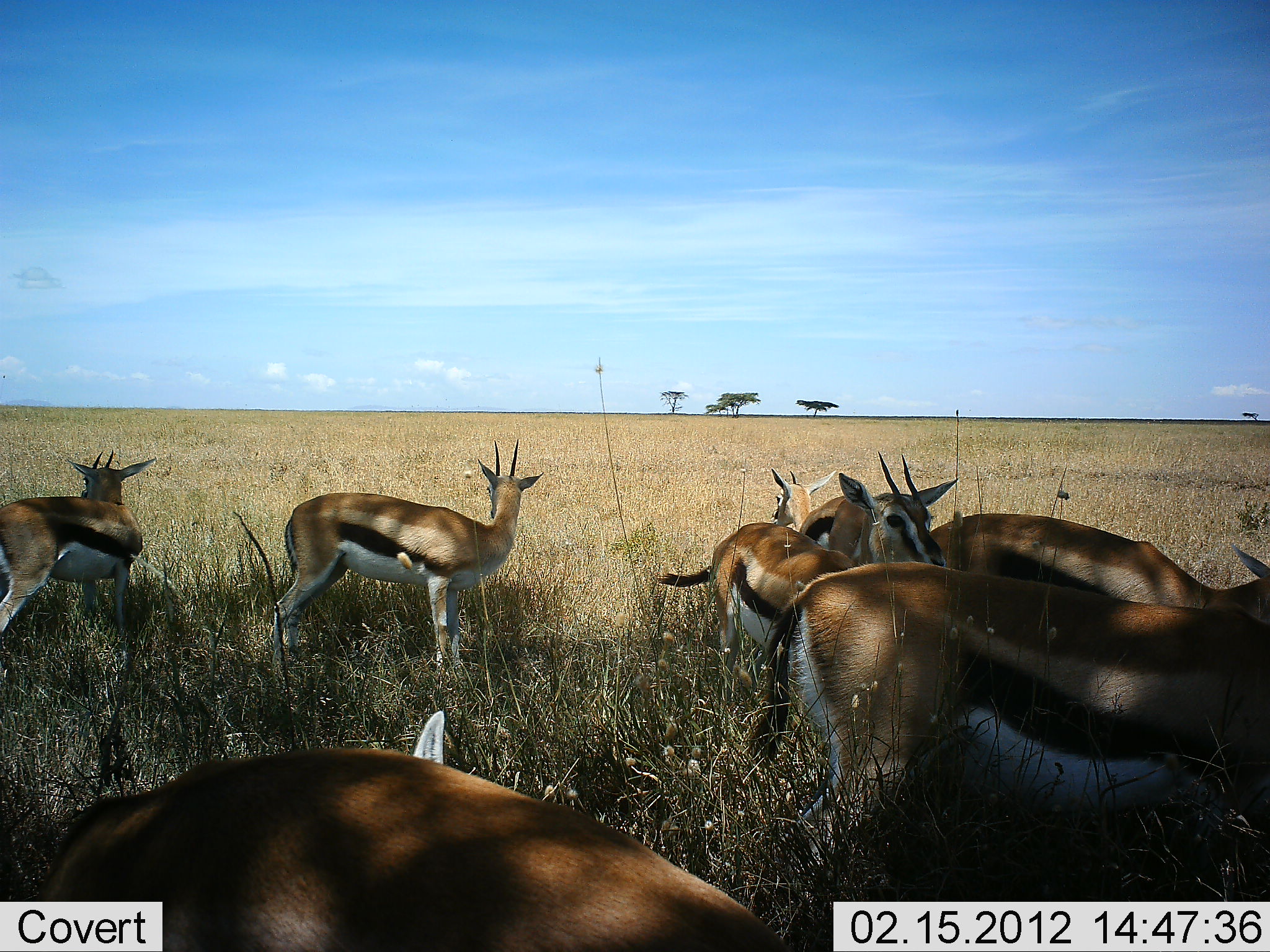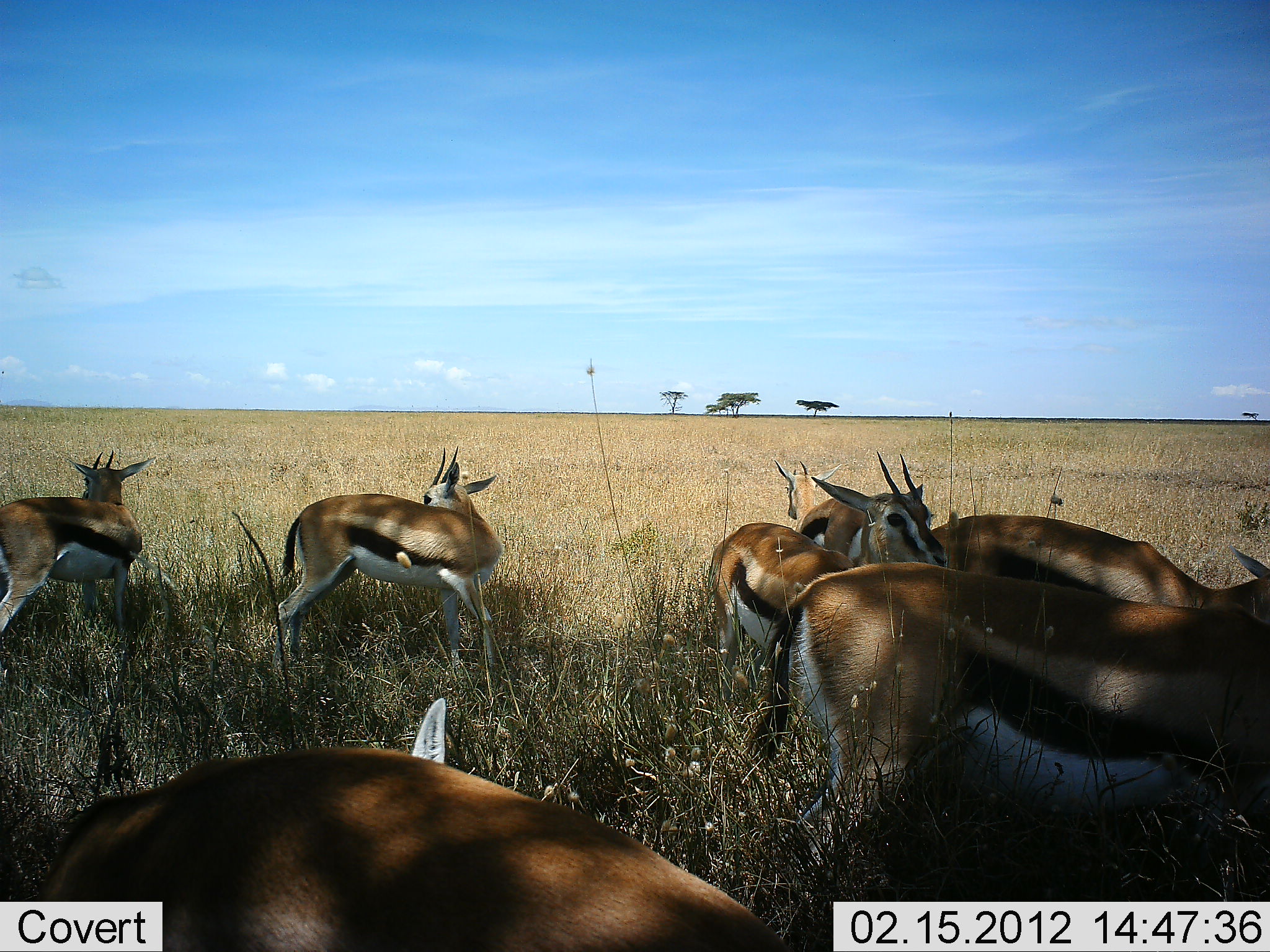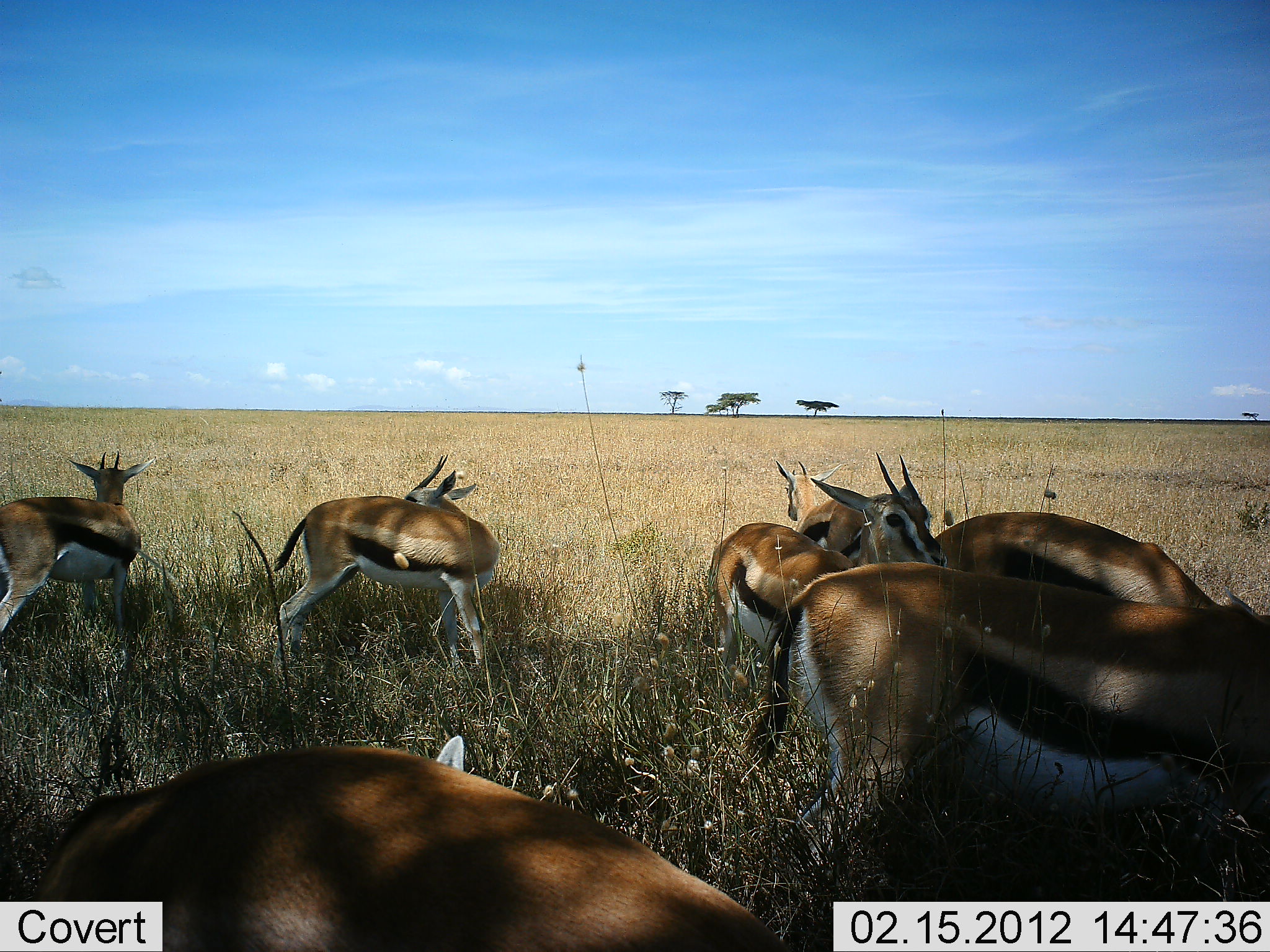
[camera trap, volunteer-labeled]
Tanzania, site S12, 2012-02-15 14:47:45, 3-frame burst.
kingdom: Animalia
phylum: Chordata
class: Mammalia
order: Artiodactyla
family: Bovidae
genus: Eudorcas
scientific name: Eudorcas thomsonii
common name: thomson's gazelle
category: gazellethomsons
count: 7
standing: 92%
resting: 15%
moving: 0%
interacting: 0%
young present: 8%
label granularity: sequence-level